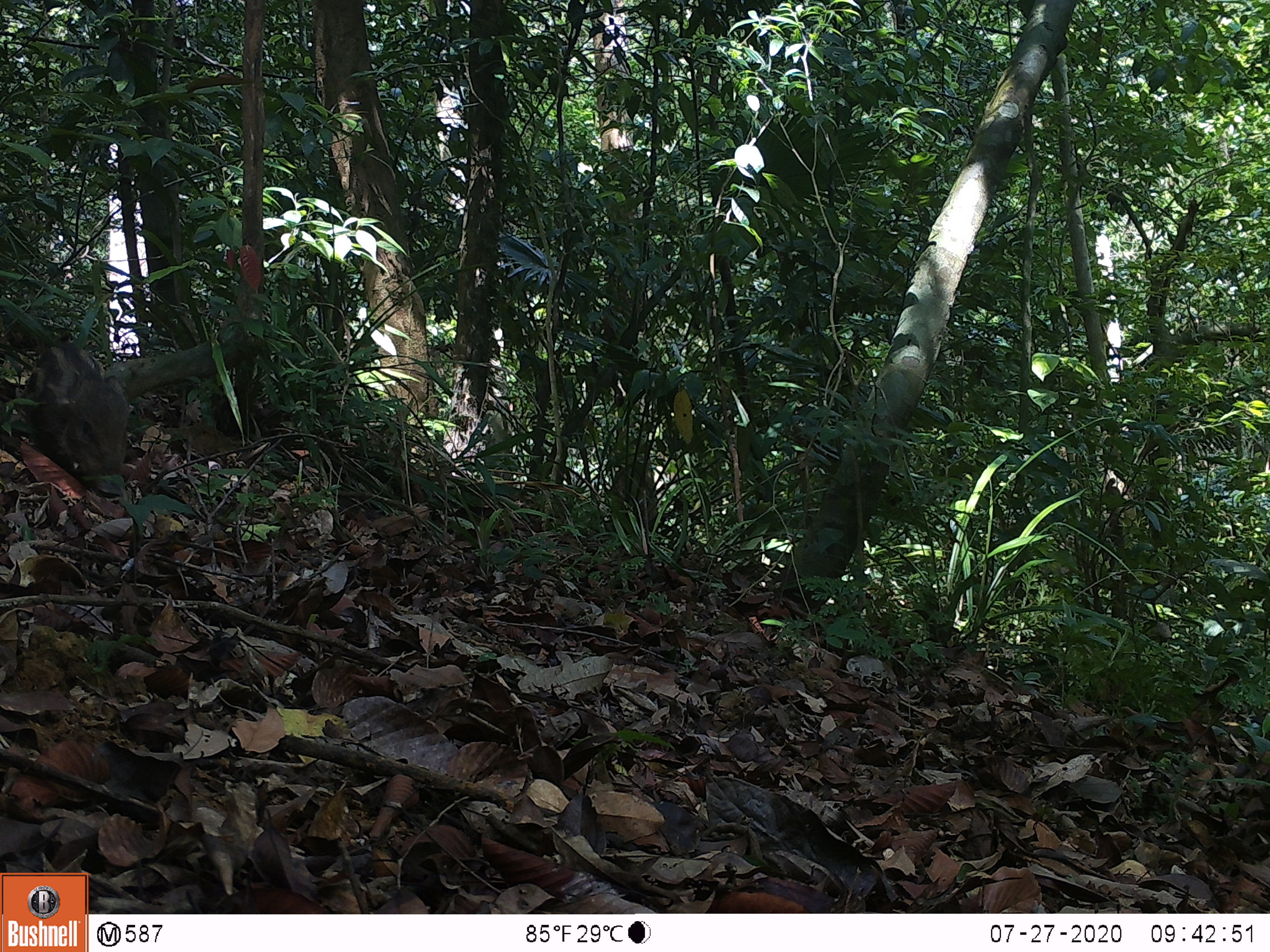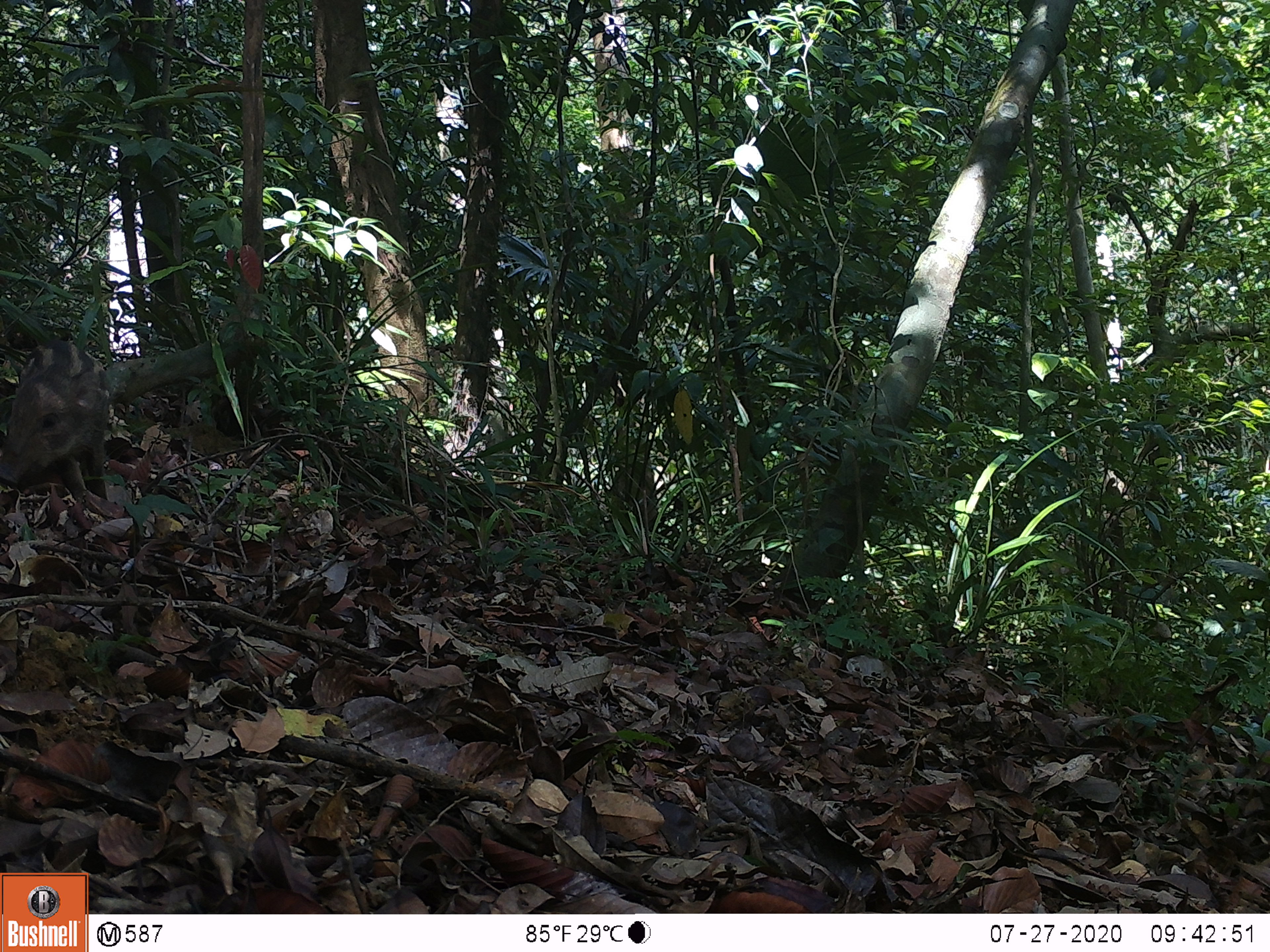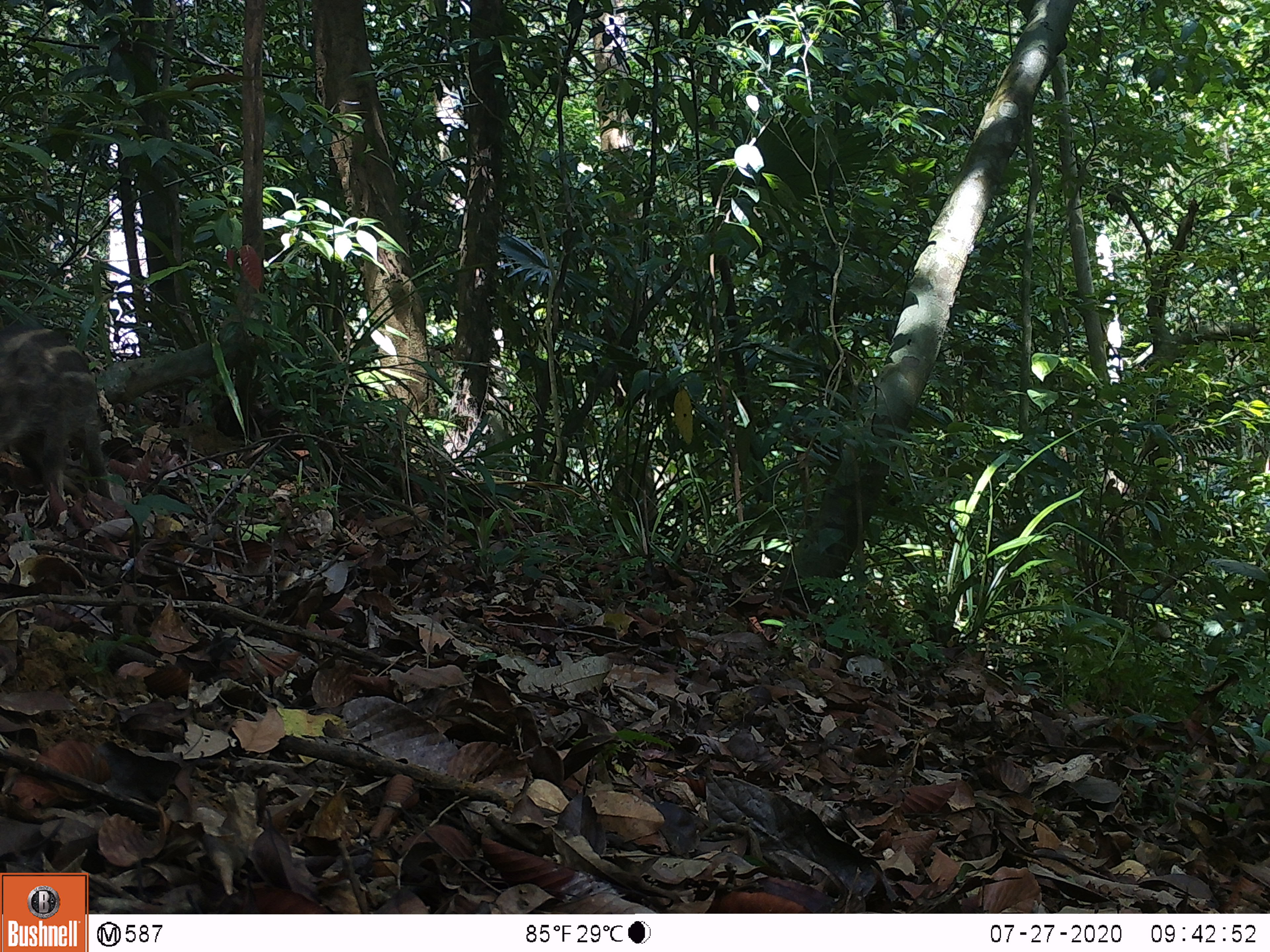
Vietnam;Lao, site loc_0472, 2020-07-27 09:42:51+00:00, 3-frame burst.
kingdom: Animalia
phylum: Chordata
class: Mammalia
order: Artiodactyla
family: Suidae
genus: Sus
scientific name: Sus scrofa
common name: eurasian wild pig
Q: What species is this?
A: Eurasian wild pig (Sus scrofa).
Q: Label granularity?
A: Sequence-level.